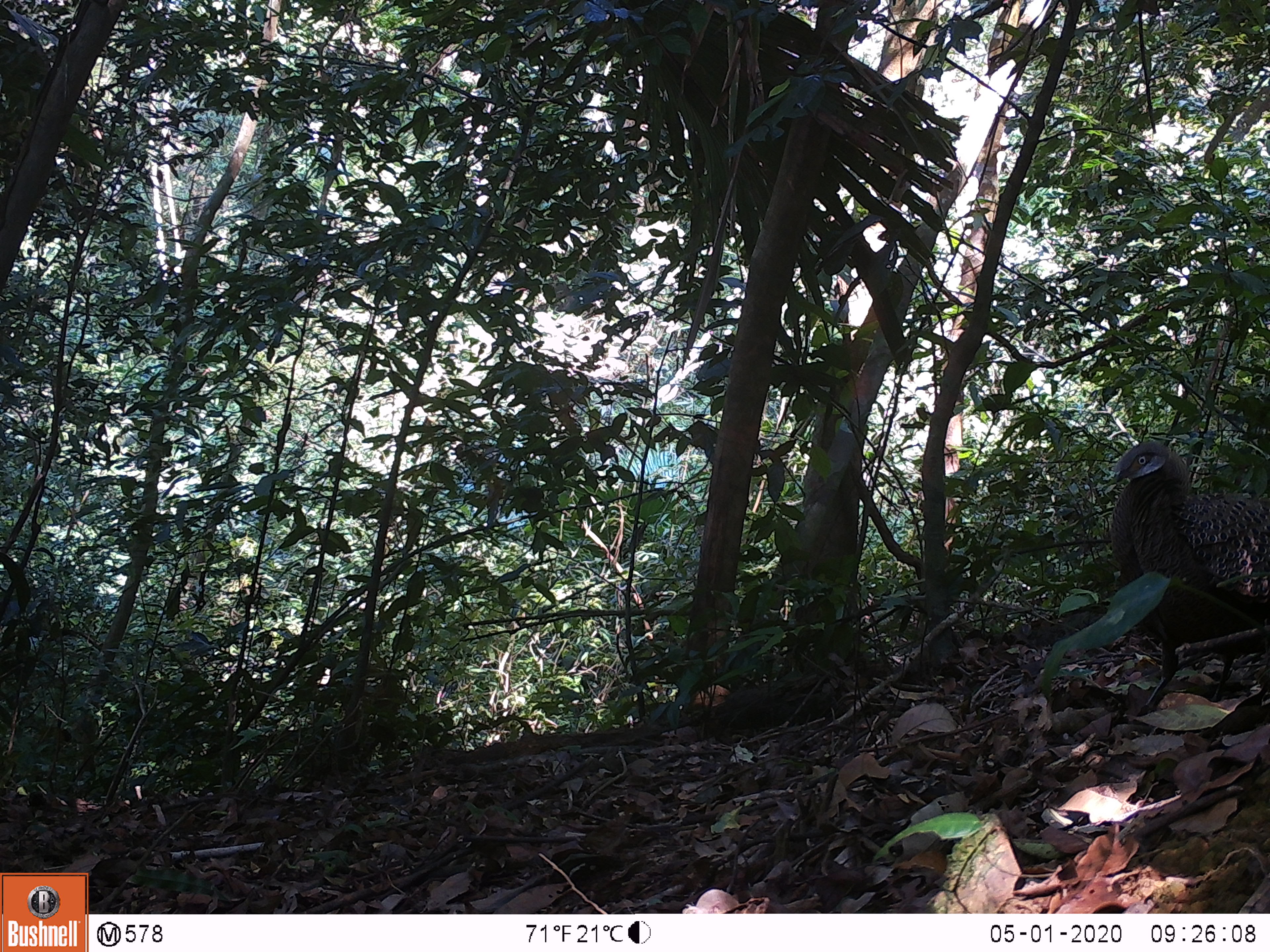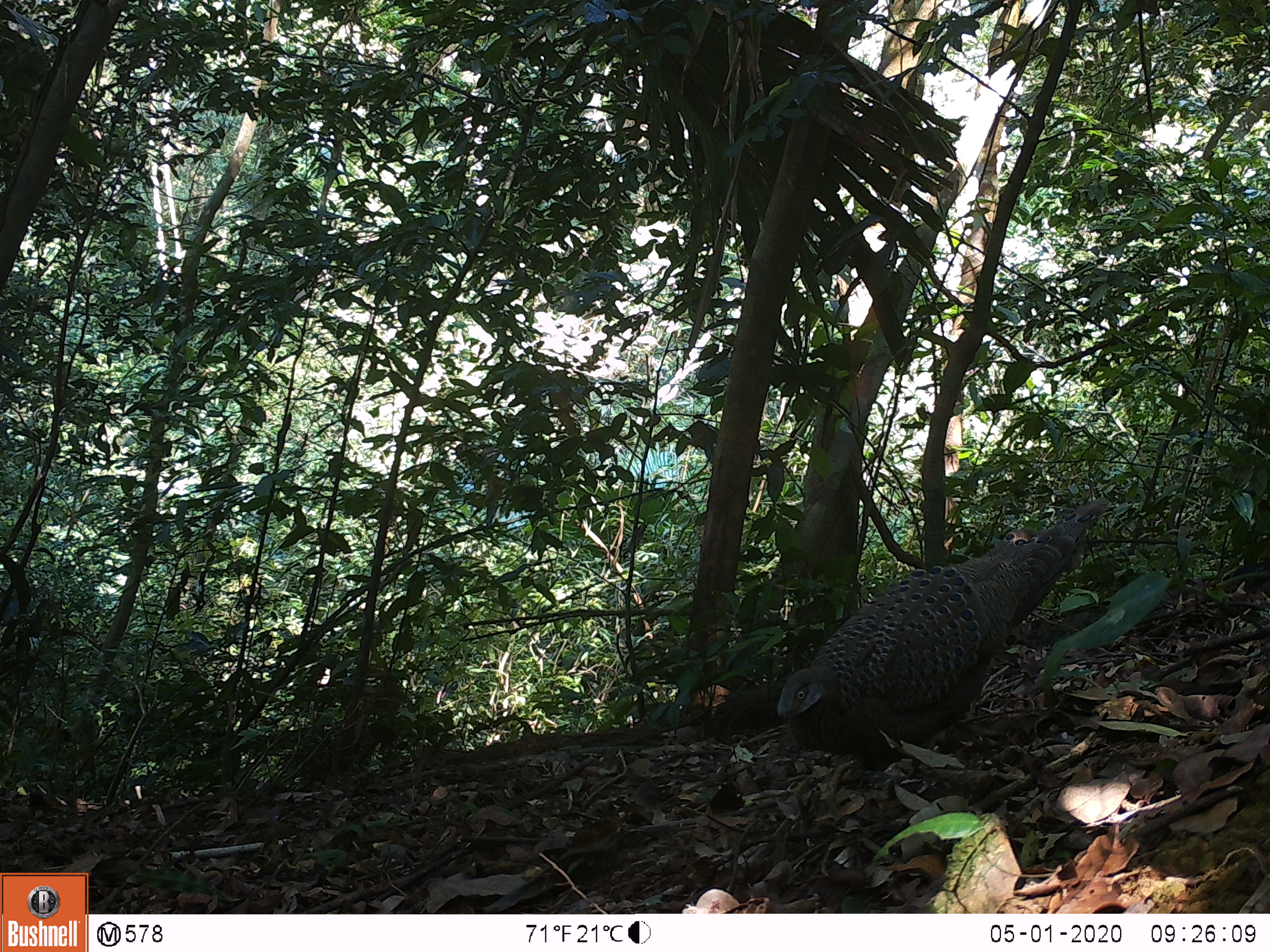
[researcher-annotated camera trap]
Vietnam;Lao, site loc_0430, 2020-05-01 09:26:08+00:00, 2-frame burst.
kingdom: Animalia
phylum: Chordata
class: Aves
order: Galliformes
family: Phasianidae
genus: Polyplectron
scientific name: Polyplectron bicalcaratum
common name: gray peacock-pheasant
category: grey peacock pheasant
Grey peacock pheasant (gray peacock-pheasant) (Polyplectron bicalcaratum). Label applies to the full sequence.